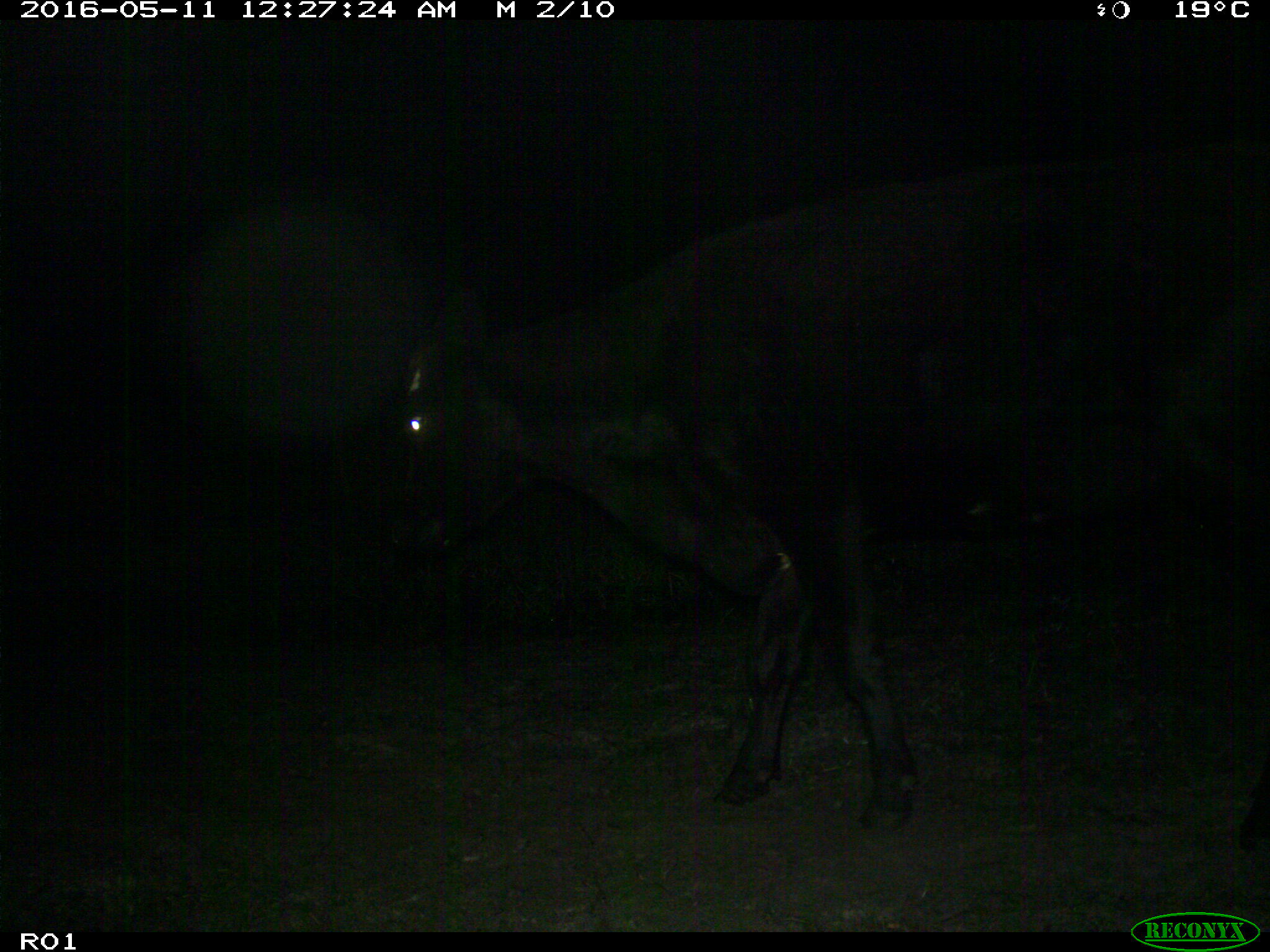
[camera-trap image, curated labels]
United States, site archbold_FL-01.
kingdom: Animalia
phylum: Chordata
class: Mammalia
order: Artiodactyla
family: Bovidae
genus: Bos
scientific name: Bos taurus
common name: domestic cow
Bos taurus (domestic cow).